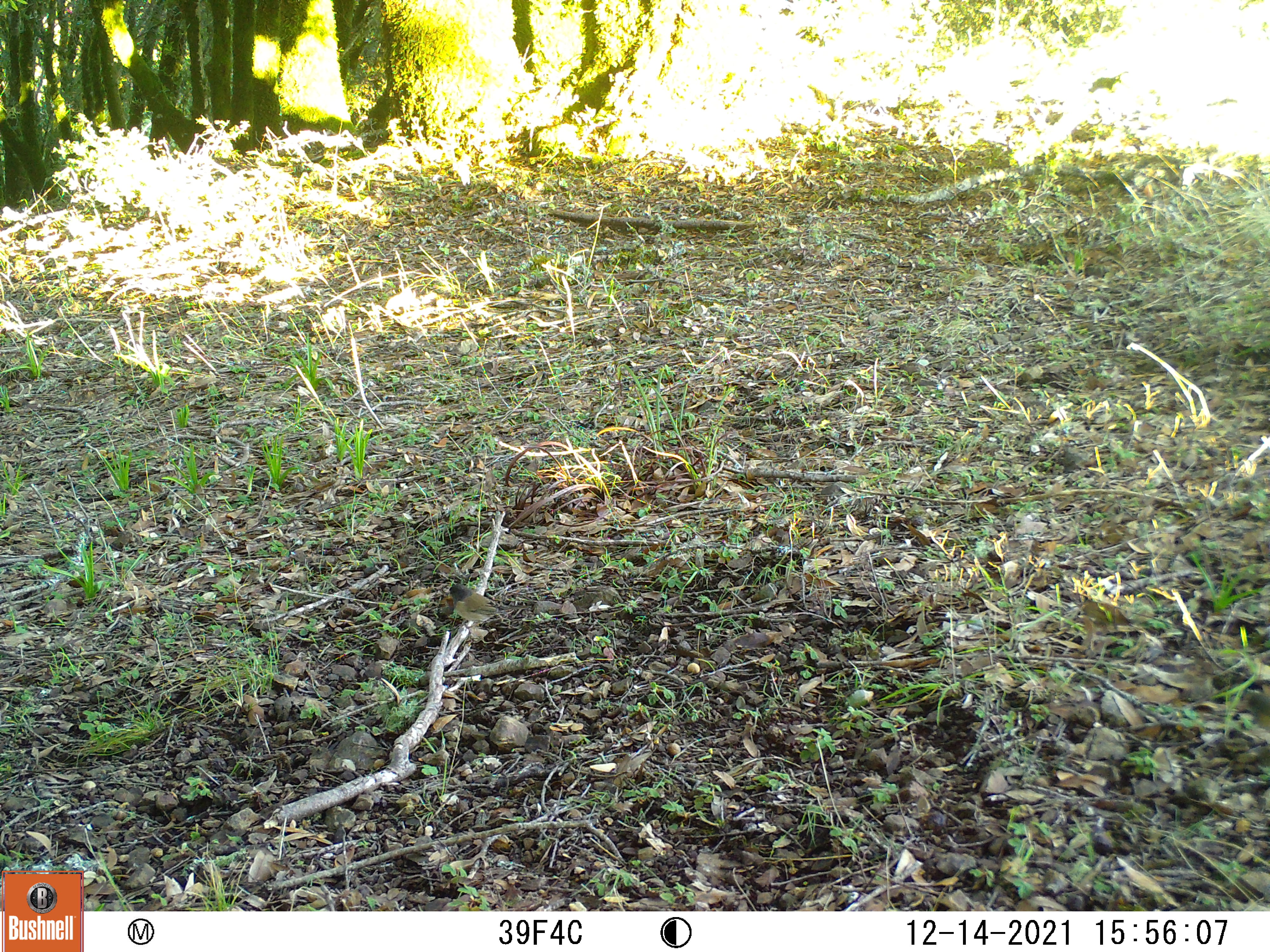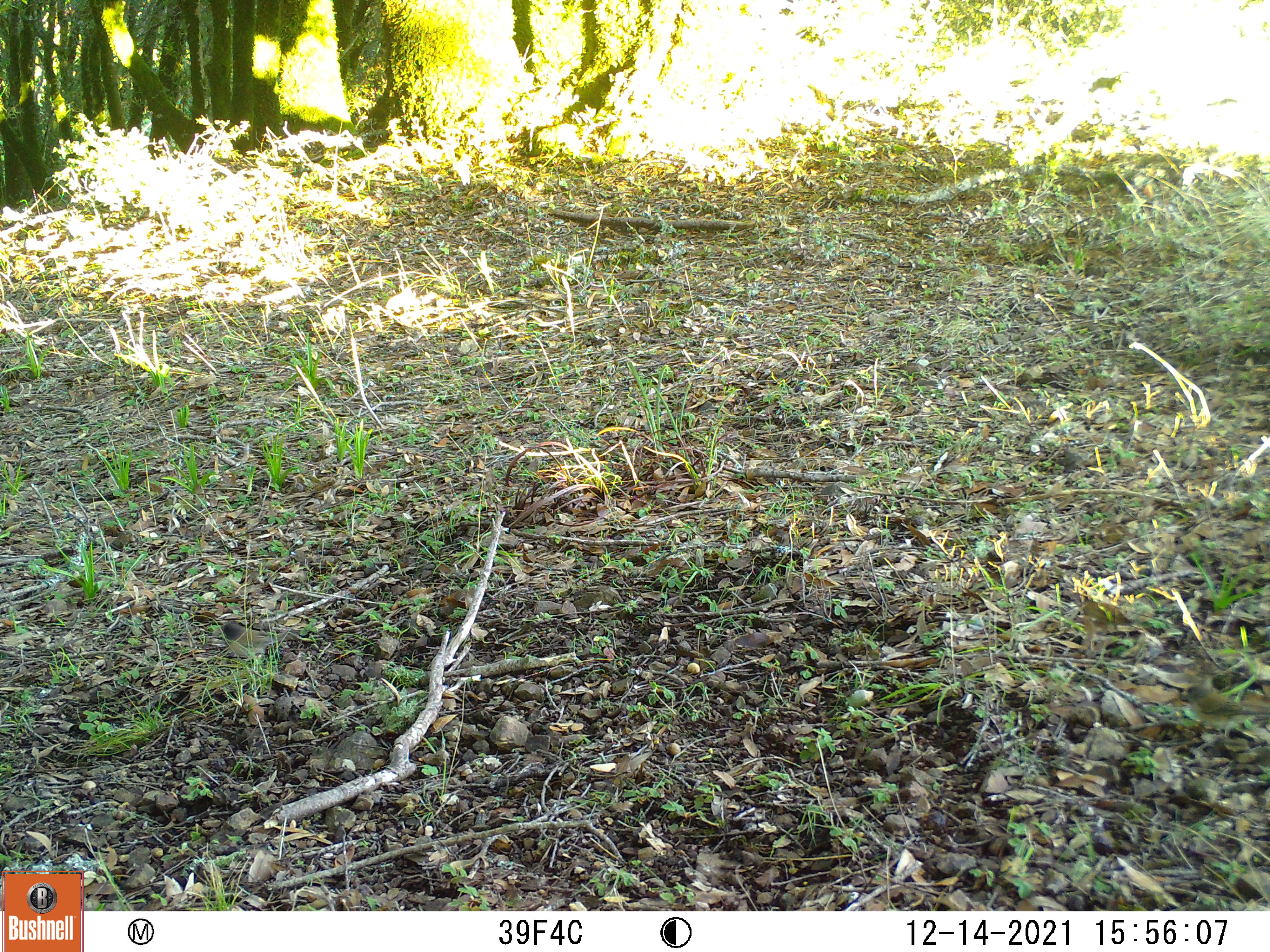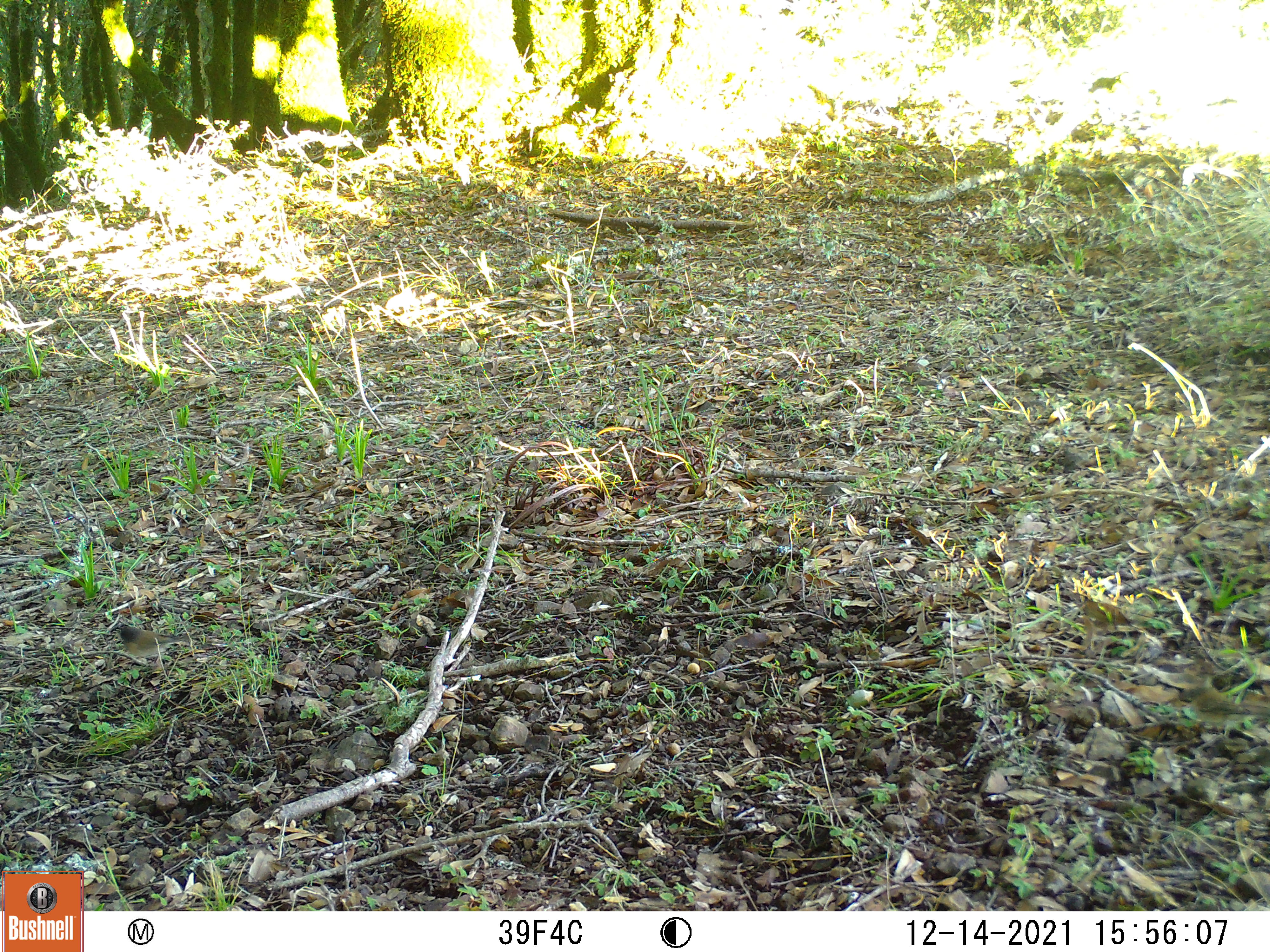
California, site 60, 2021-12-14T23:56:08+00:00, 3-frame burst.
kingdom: Animalia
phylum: Chordata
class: Aves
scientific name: Aves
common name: bird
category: unknown bird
Unknown bird (bird) (Aves).